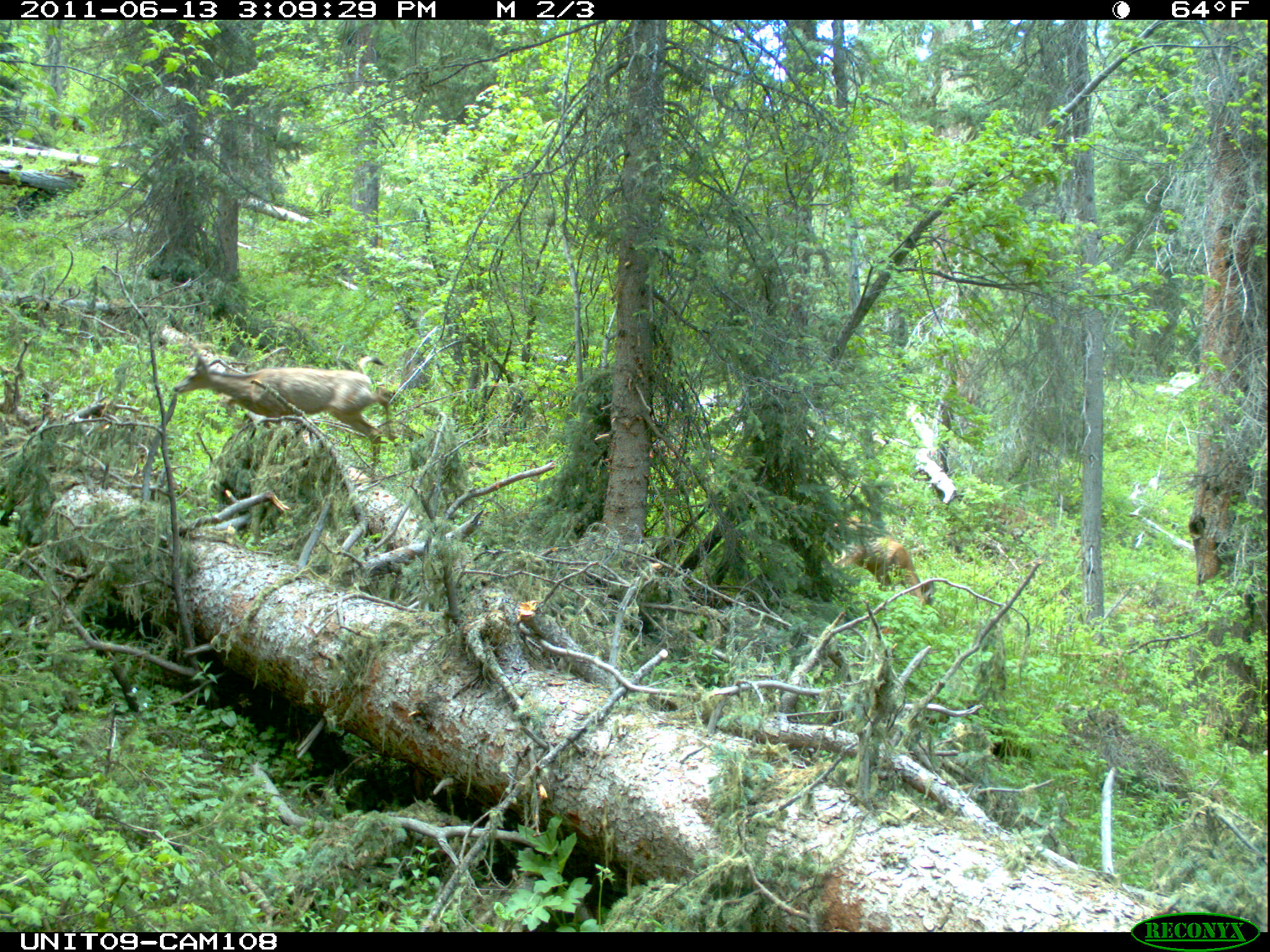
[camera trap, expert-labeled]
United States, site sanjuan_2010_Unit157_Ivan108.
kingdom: Animalia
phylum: Chordata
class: Mammalia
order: Artiodactyla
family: Cervidae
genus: Odocoileus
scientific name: Odocoileus hemionus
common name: mule deer